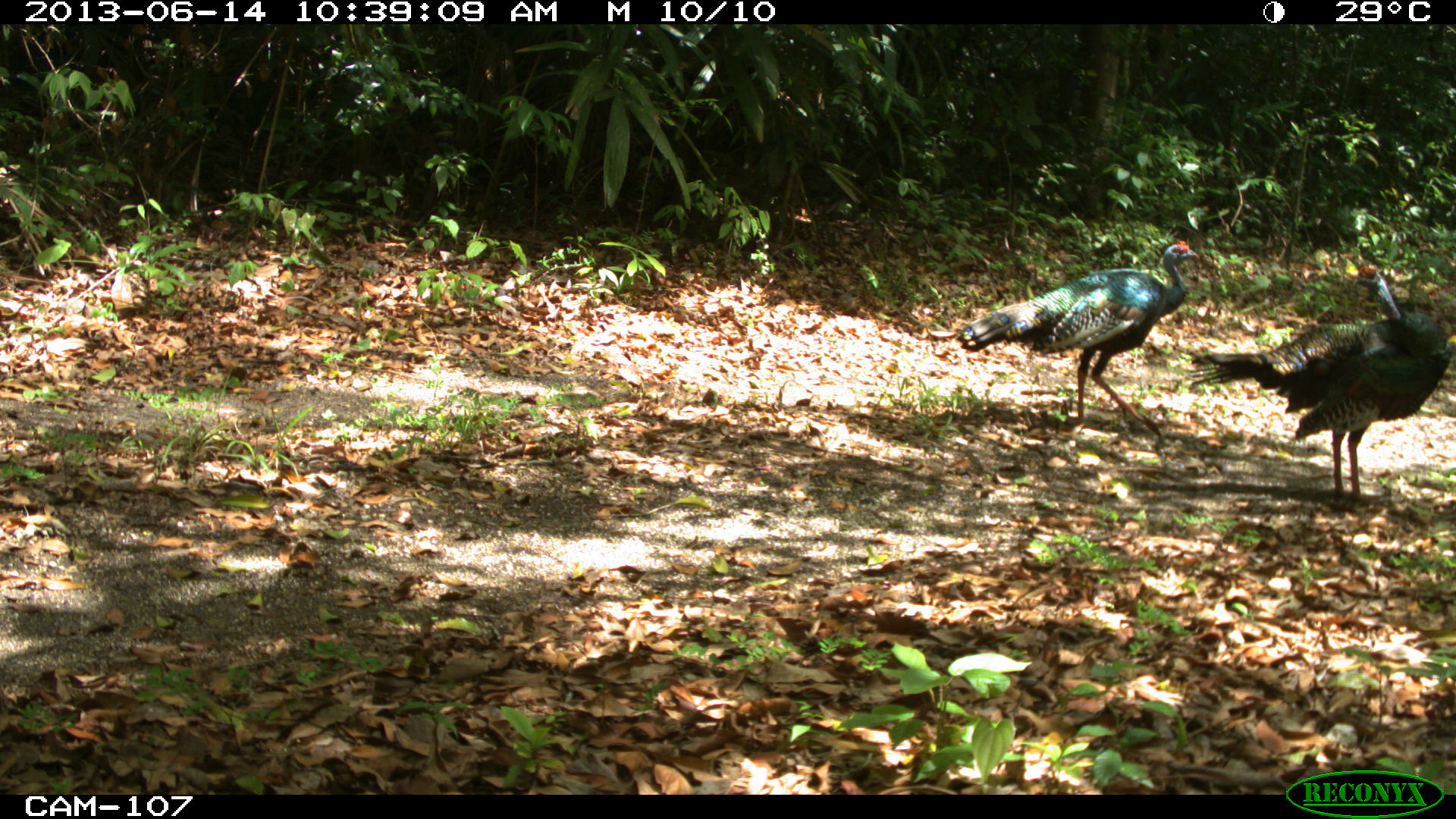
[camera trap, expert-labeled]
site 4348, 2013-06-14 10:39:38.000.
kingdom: Animalia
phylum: Chordata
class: Aves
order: Galliformes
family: Phasianidae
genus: Meleagris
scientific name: Meleagris ocellata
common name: ocellated turkey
Meleagris ocellata (ocellated turkey), count 2.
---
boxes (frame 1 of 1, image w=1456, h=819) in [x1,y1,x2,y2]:
meleagris ocellata: [1189,259,1453,510]; [953,238,1201,435]